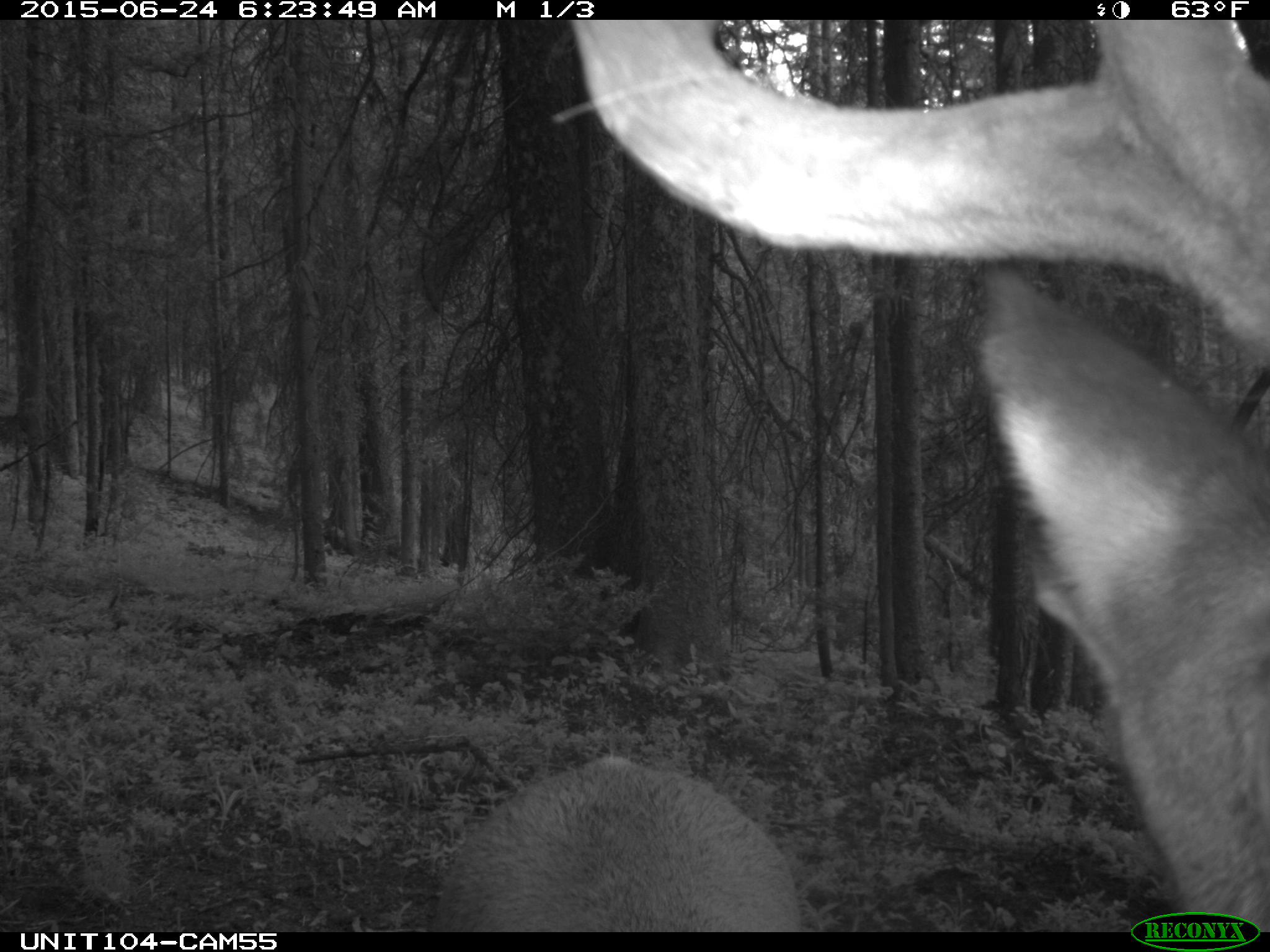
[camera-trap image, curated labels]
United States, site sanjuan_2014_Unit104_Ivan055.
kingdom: Animalia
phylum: Chordata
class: Mammalia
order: Artiodactyla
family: Cervidae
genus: Cervus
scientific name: Cervus elaphus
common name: red deer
Cervus elaphus (red deer).